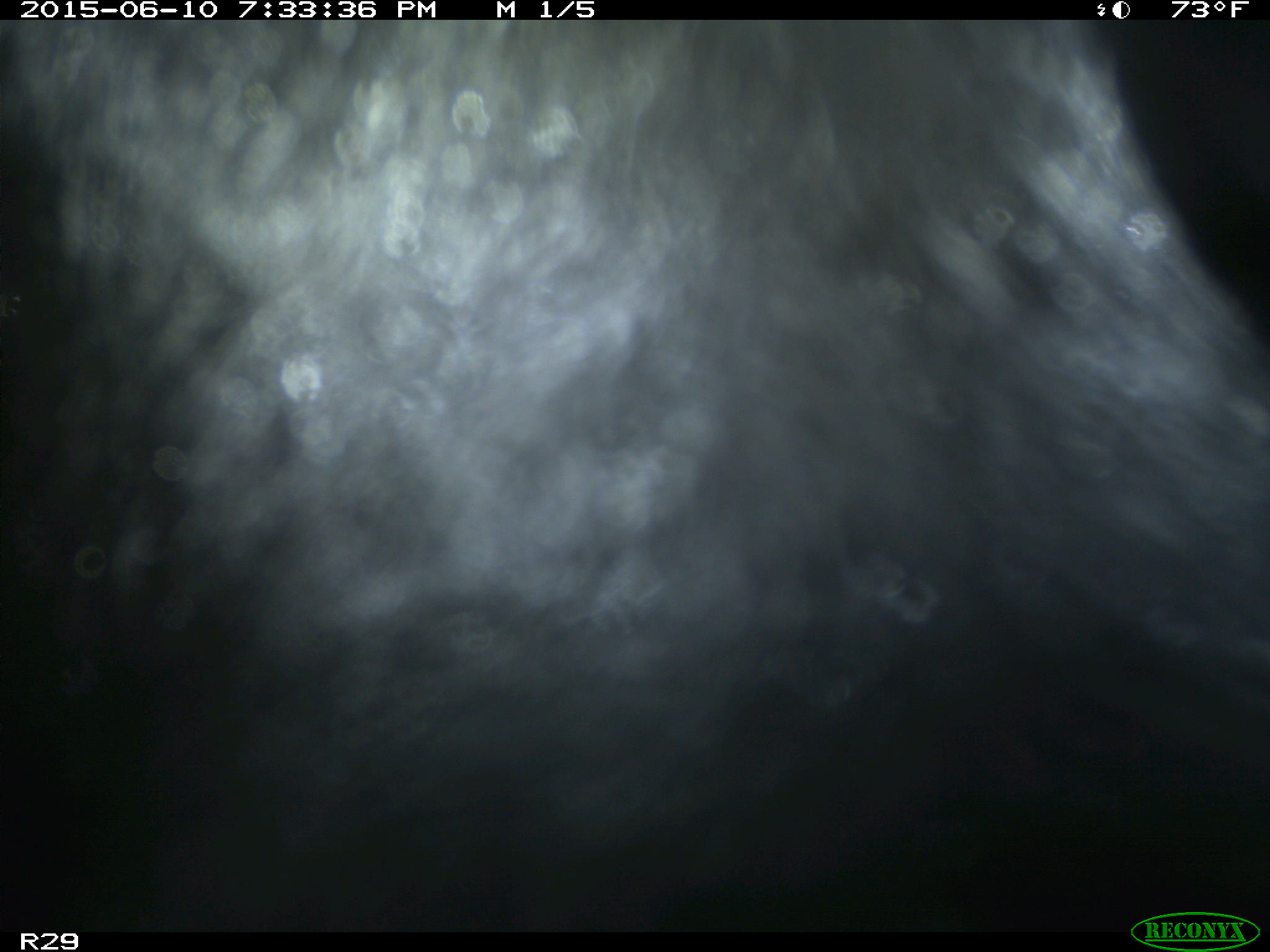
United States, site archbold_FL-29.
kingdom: Animalia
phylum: Chordata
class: Mammalia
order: Artiodactyla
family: Bovidae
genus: Bos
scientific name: Bos taurus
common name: domestic cow